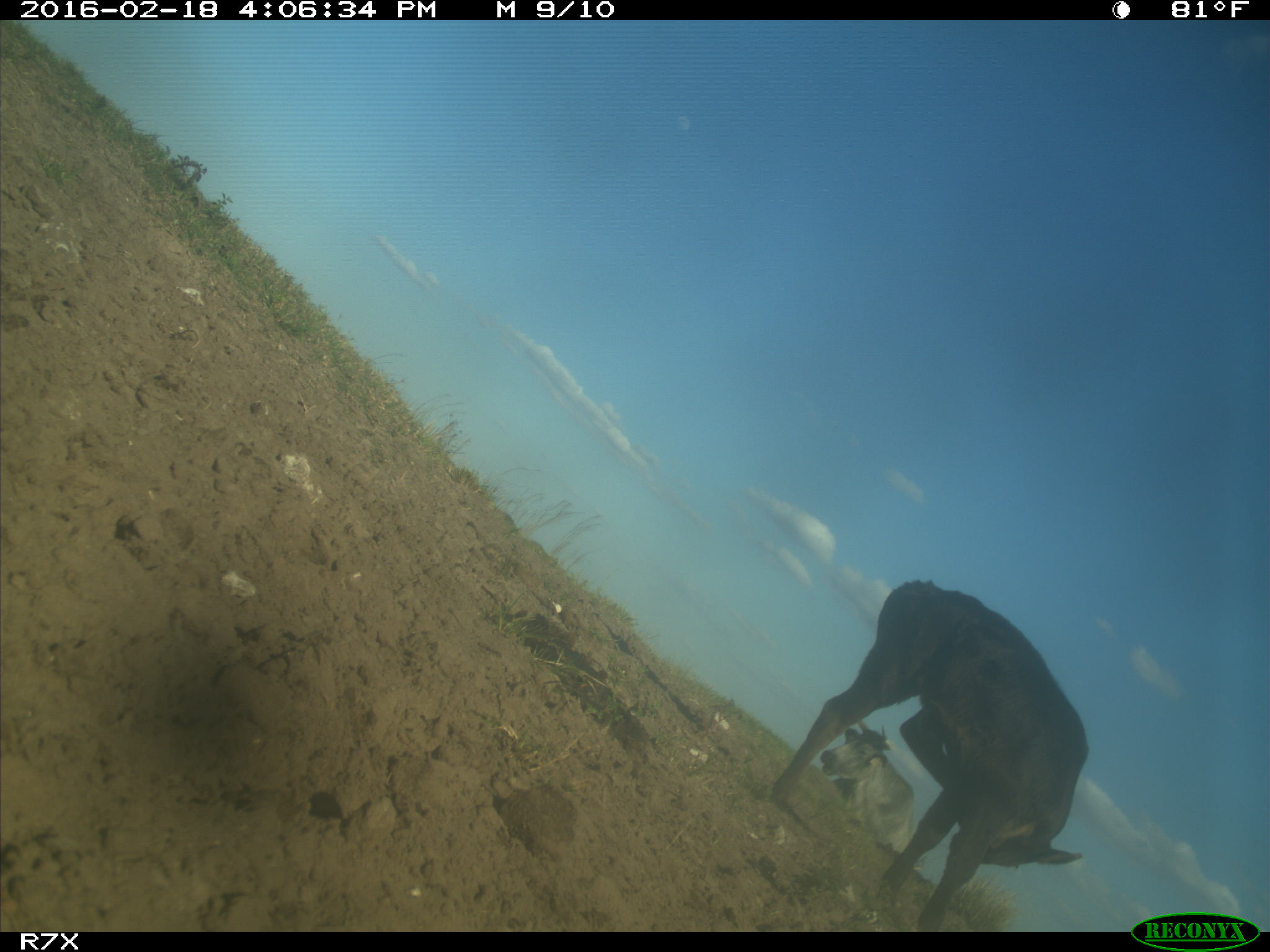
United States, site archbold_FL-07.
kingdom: Animalia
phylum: Chordata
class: Mammalia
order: Artiodactyla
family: Bovidae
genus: Bos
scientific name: Bos taurus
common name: domestic cow